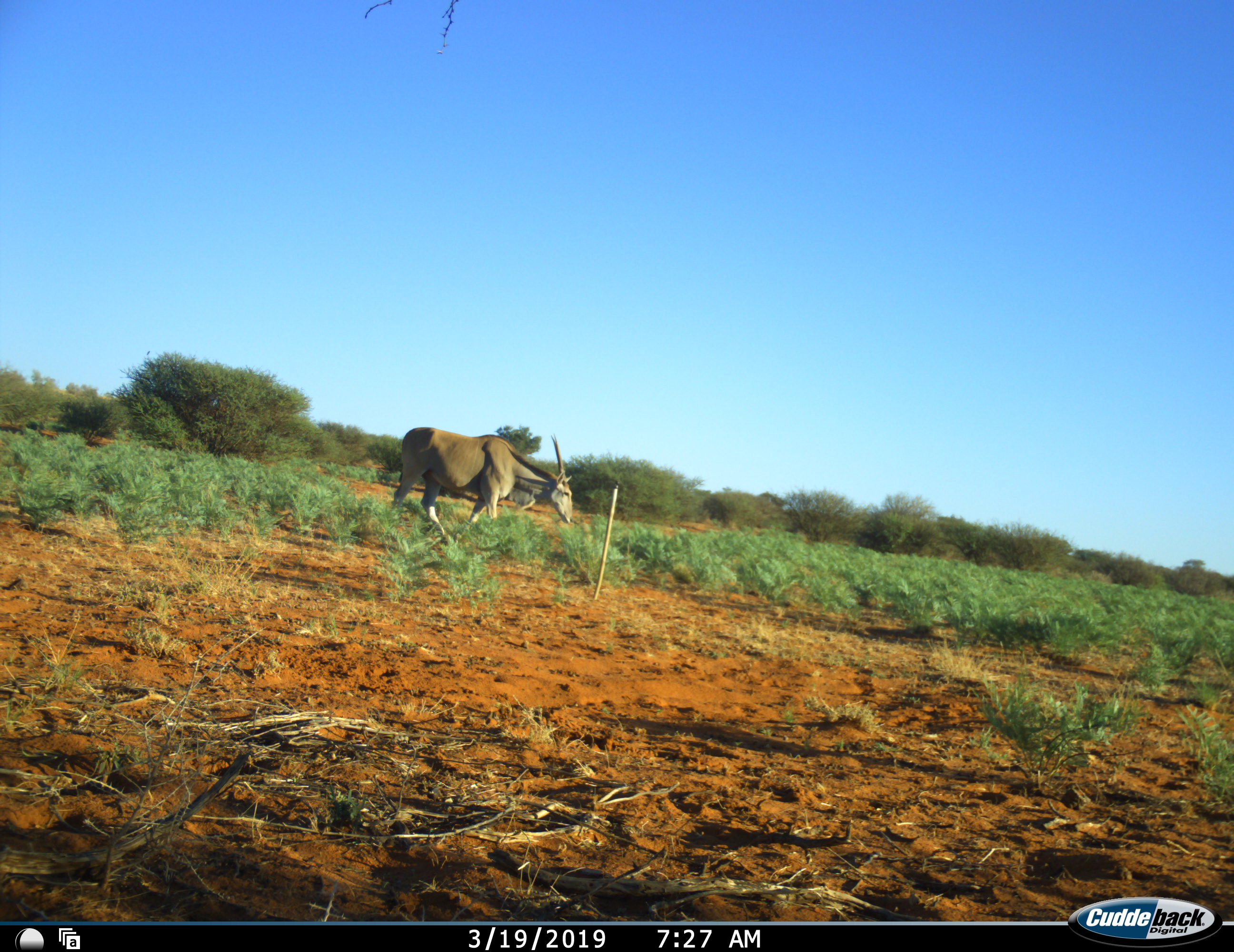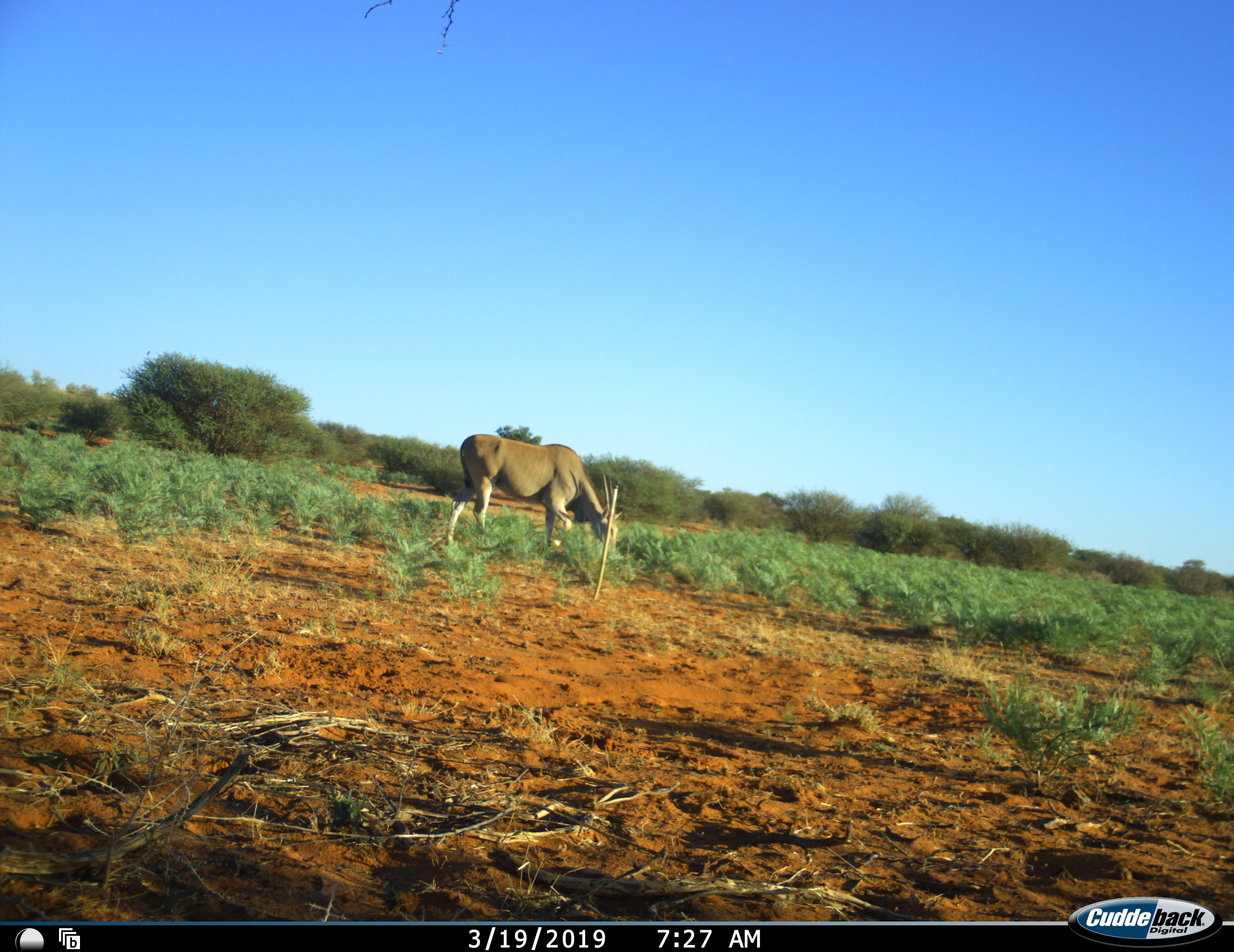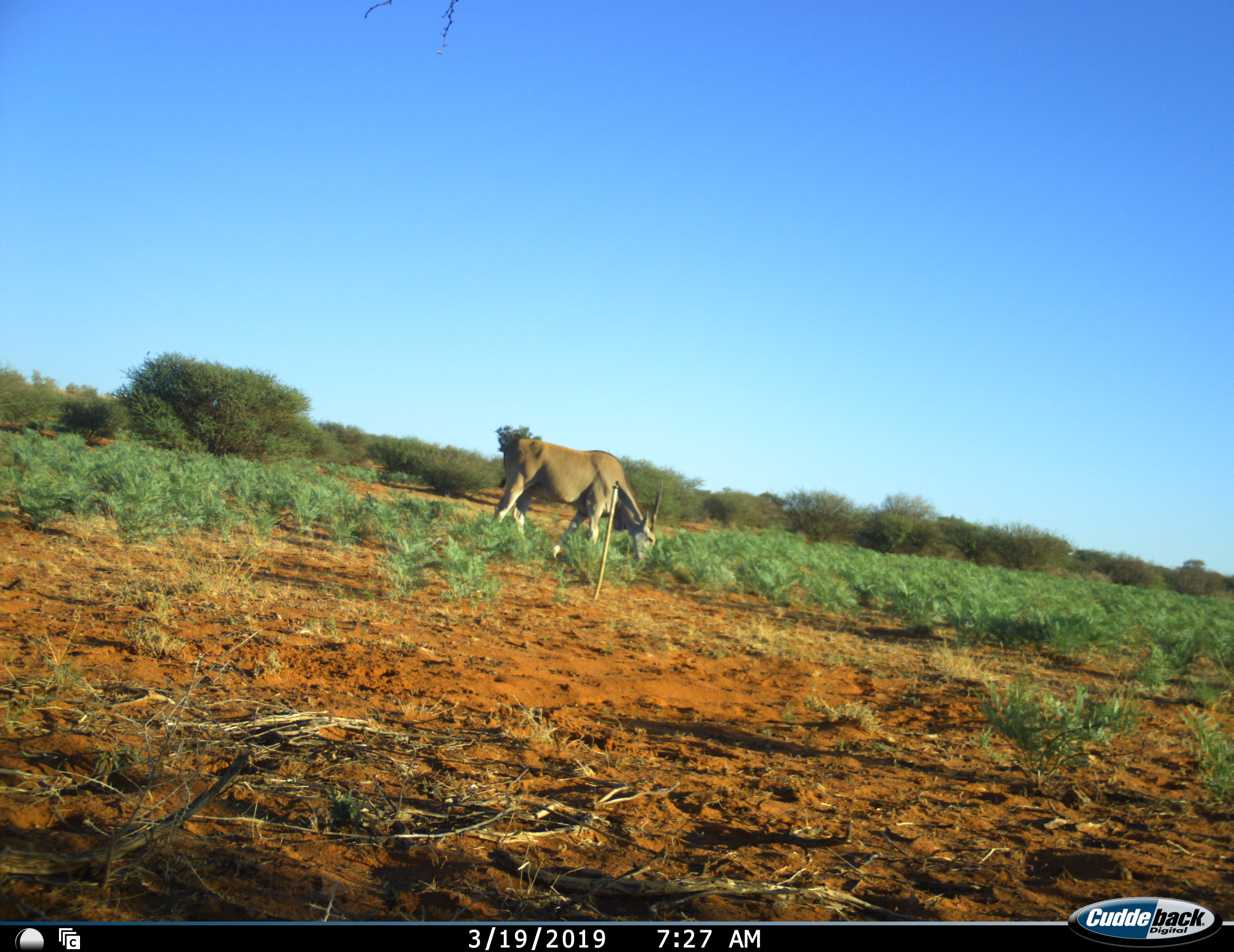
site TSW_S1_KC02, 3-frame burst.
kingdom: Animalia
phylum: Chordata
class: Mammalia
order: Artiodactyla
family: Bovidae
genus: Tragelaphus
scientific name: Tragelaphus oryx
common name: eland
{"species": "eland (Tragelaphus oryx)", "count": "1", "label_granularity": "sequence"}